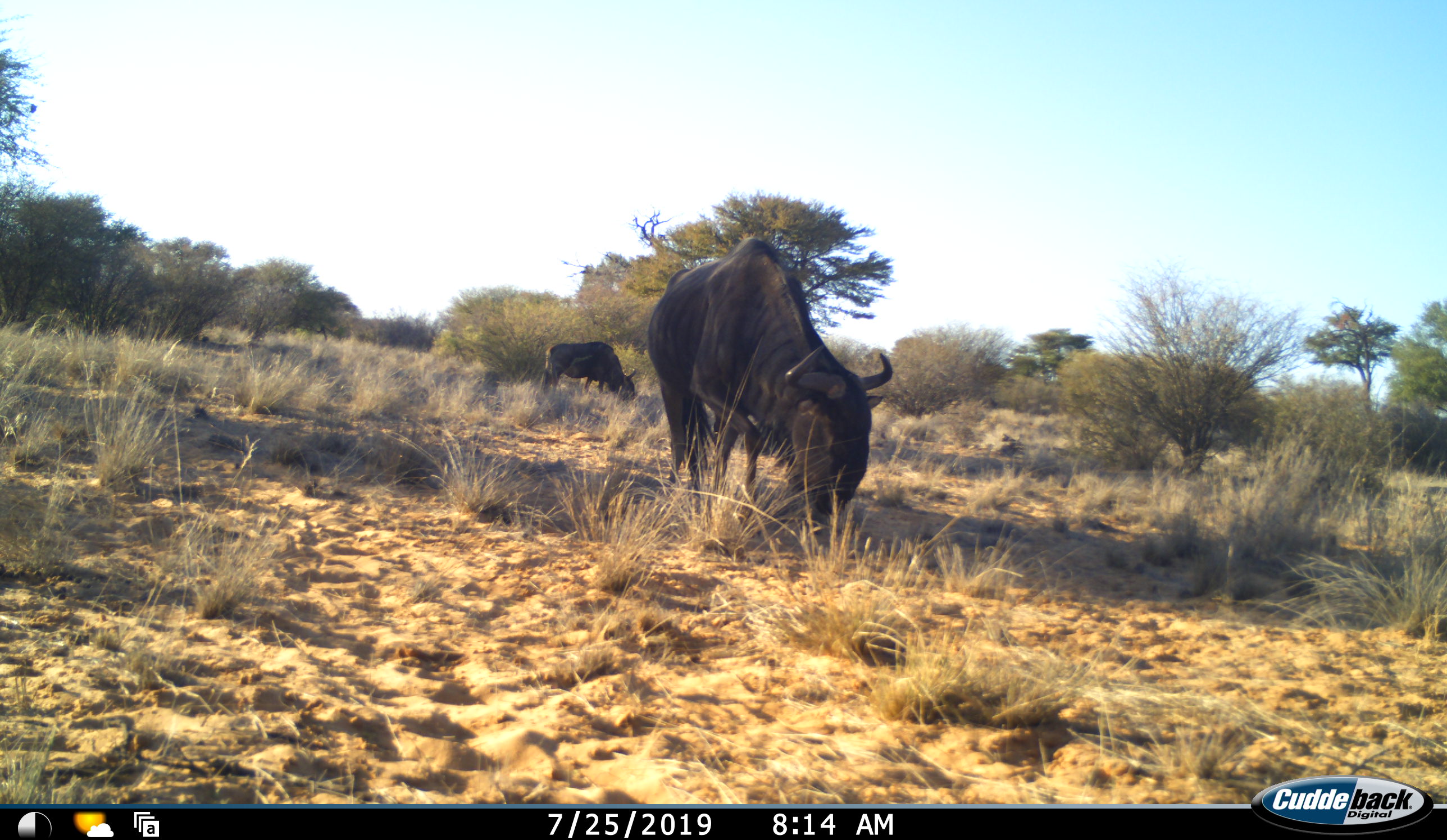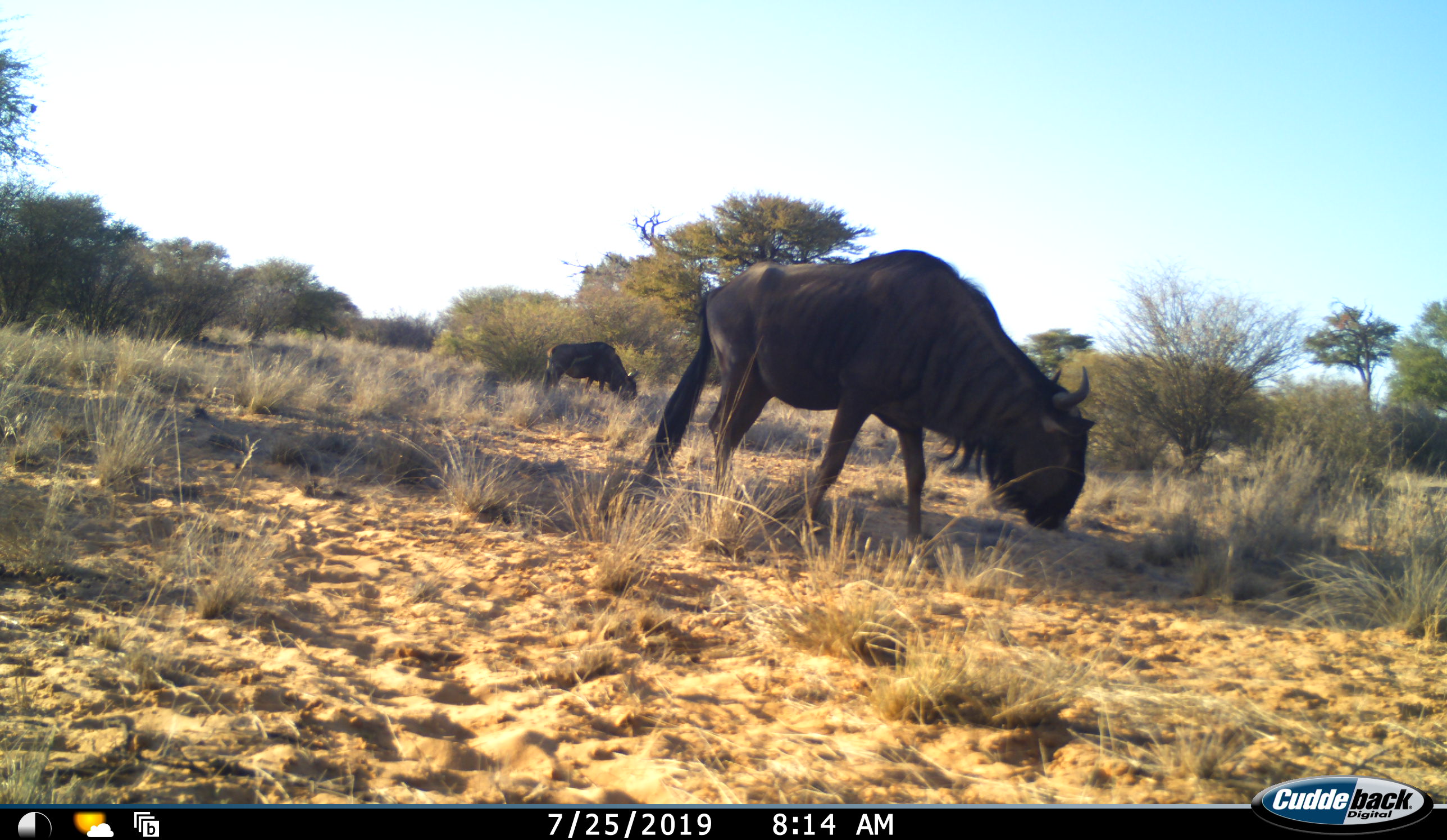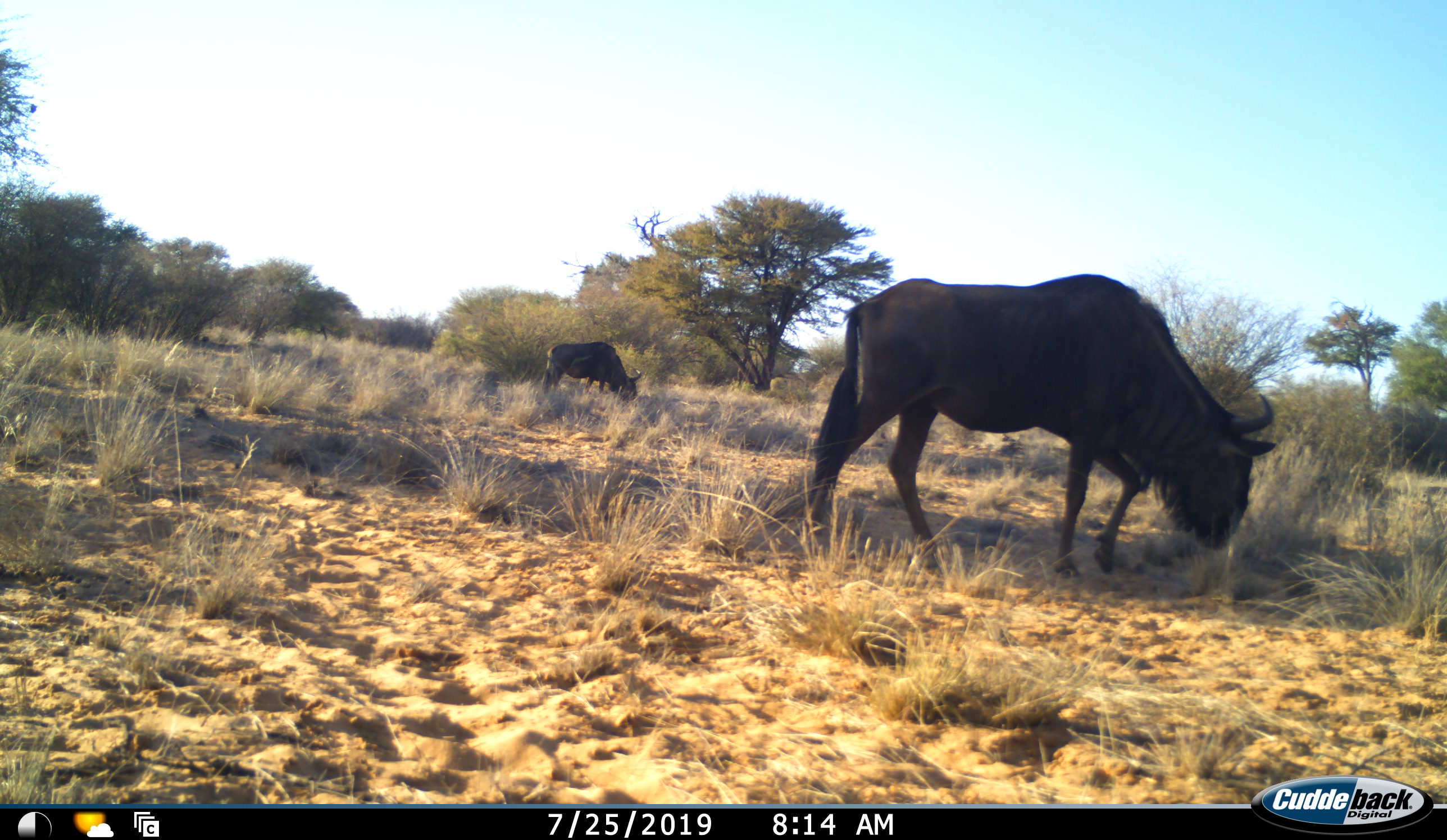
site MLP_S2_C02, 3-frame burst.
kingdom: Animalia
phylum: Chordata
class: Mammalia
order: Artiodactyla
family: Bovidae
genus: Connochaetes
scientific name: Connochaetes taurinus taurinus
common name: blue wildebeest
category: wildebeestblue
Wildebeestblue (blue wildebeest) (Connochaetes taurinus taurinus), count 2. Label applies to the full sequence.